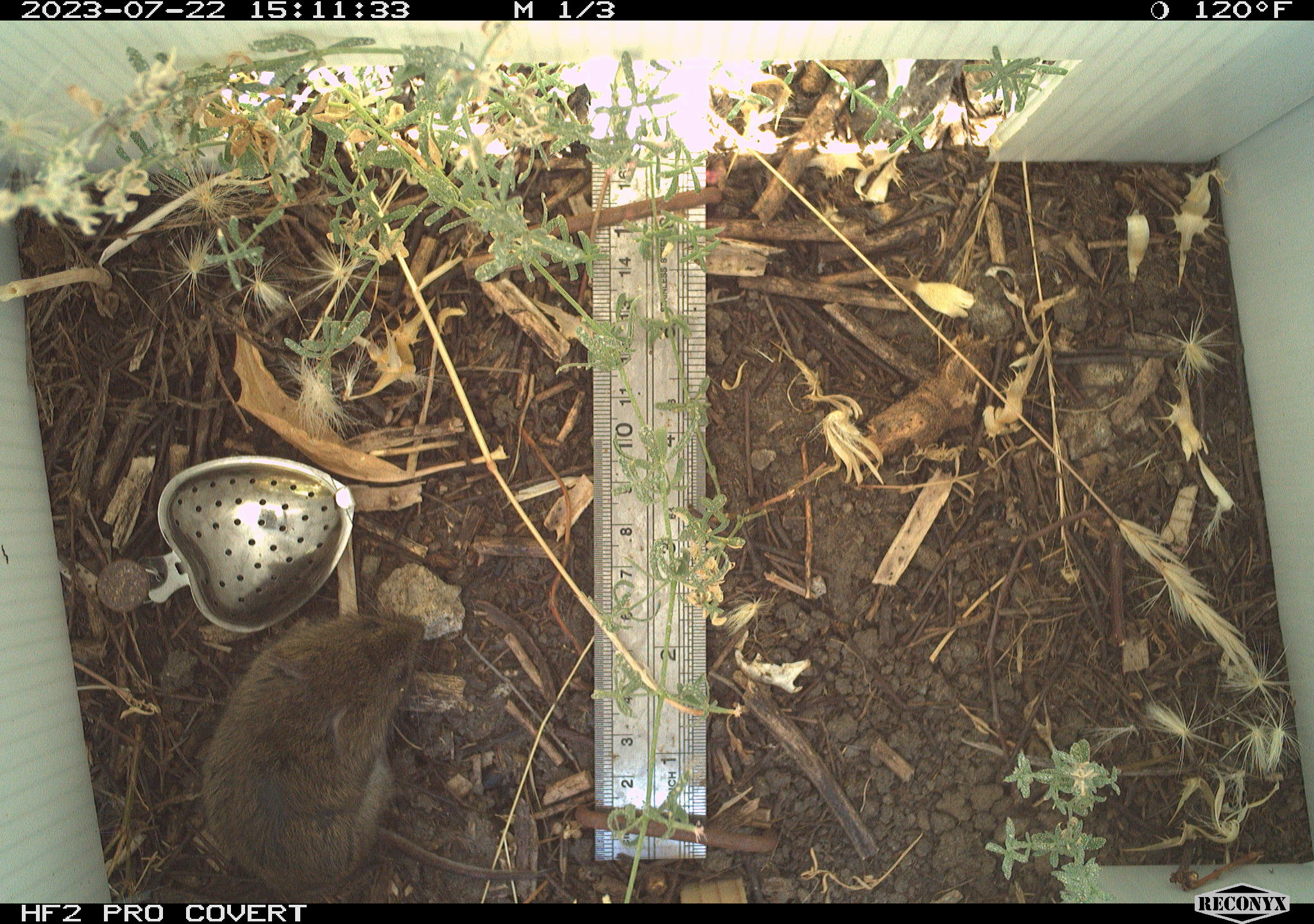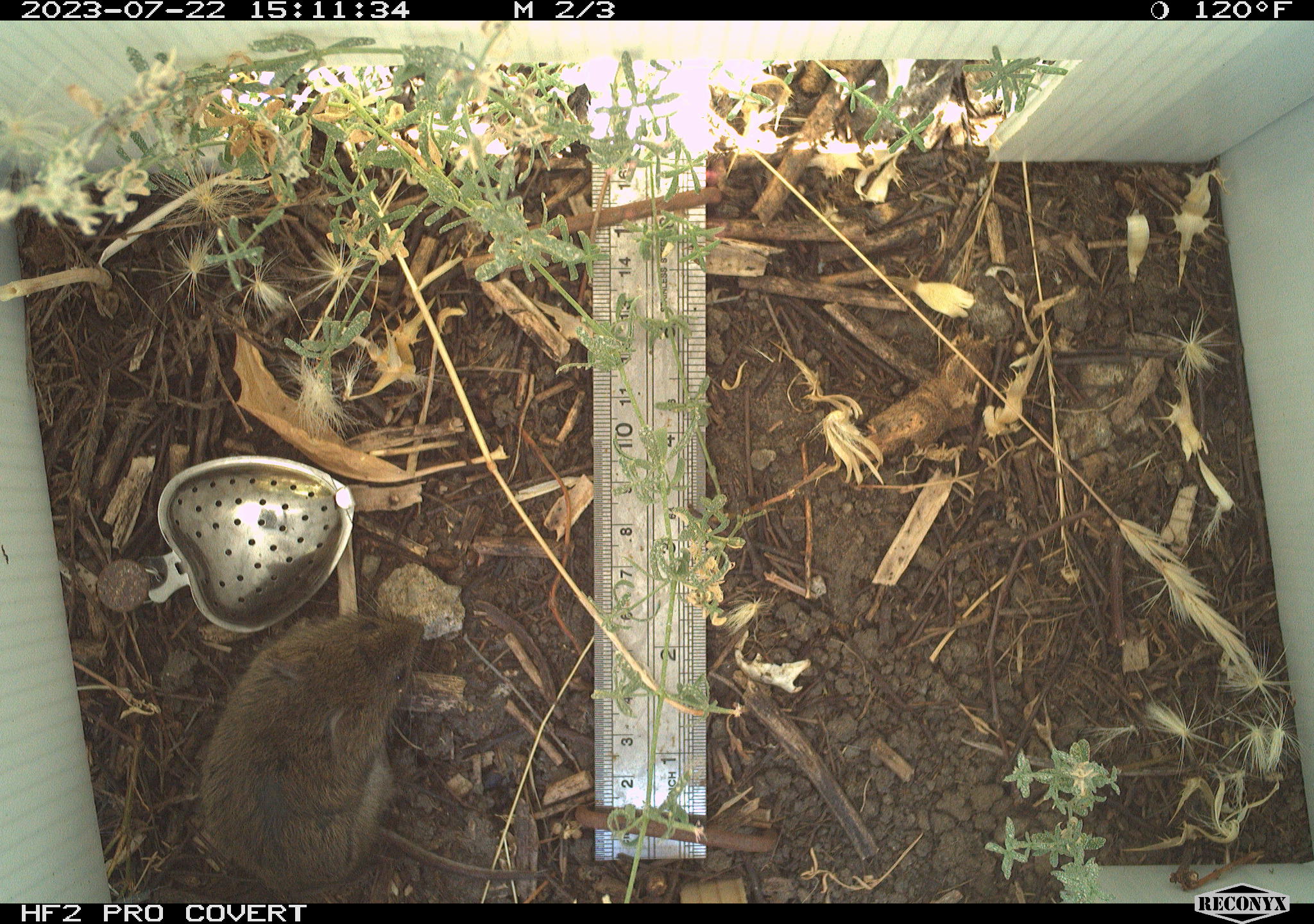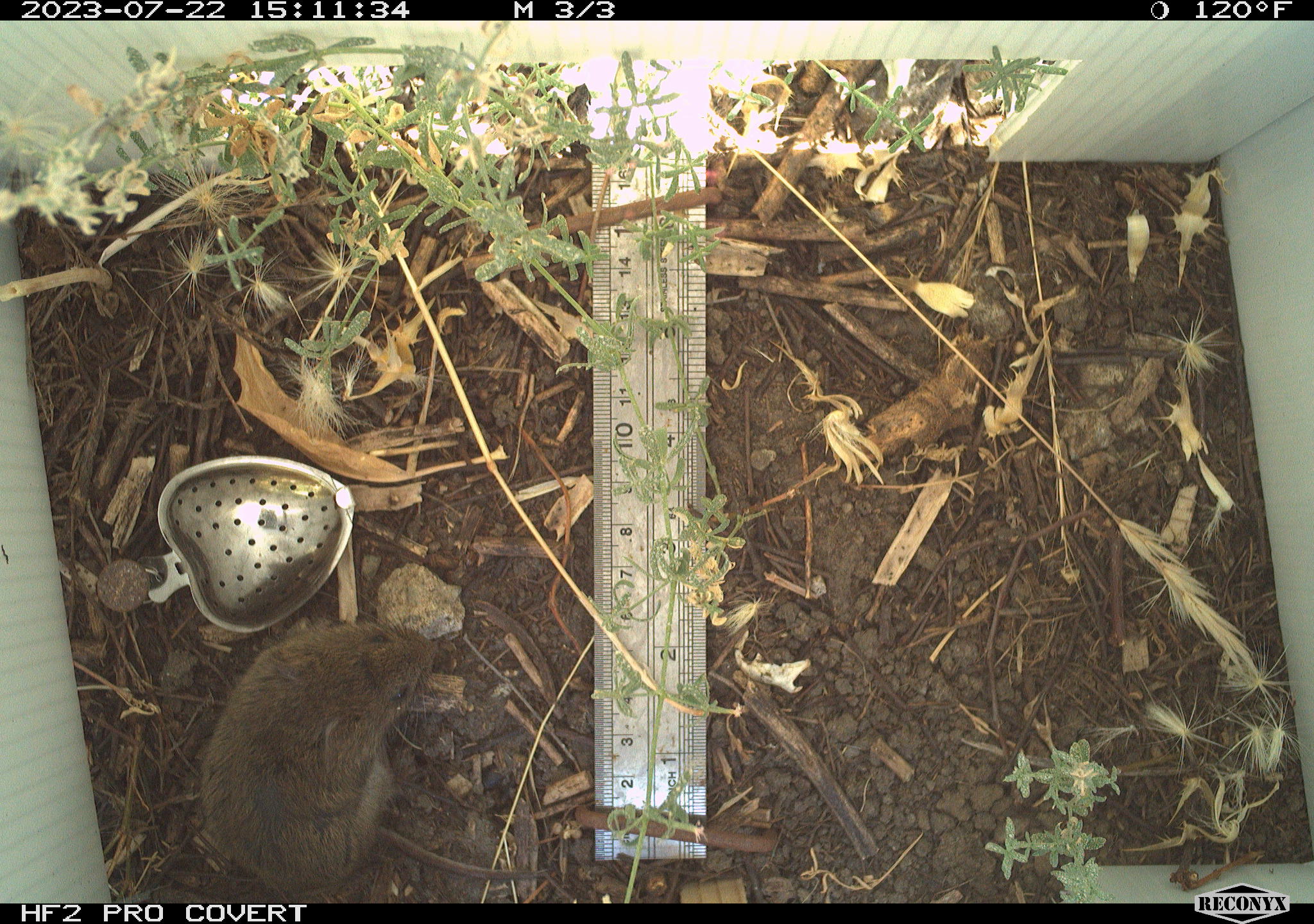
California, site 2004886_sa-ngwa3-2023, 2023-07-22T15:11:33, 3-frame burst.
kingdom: Animalia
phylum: Chordata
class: Mammalia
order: Rodentia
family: Cricetidae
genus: Microtus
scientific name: Microtus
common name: meadow vole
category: microtus species